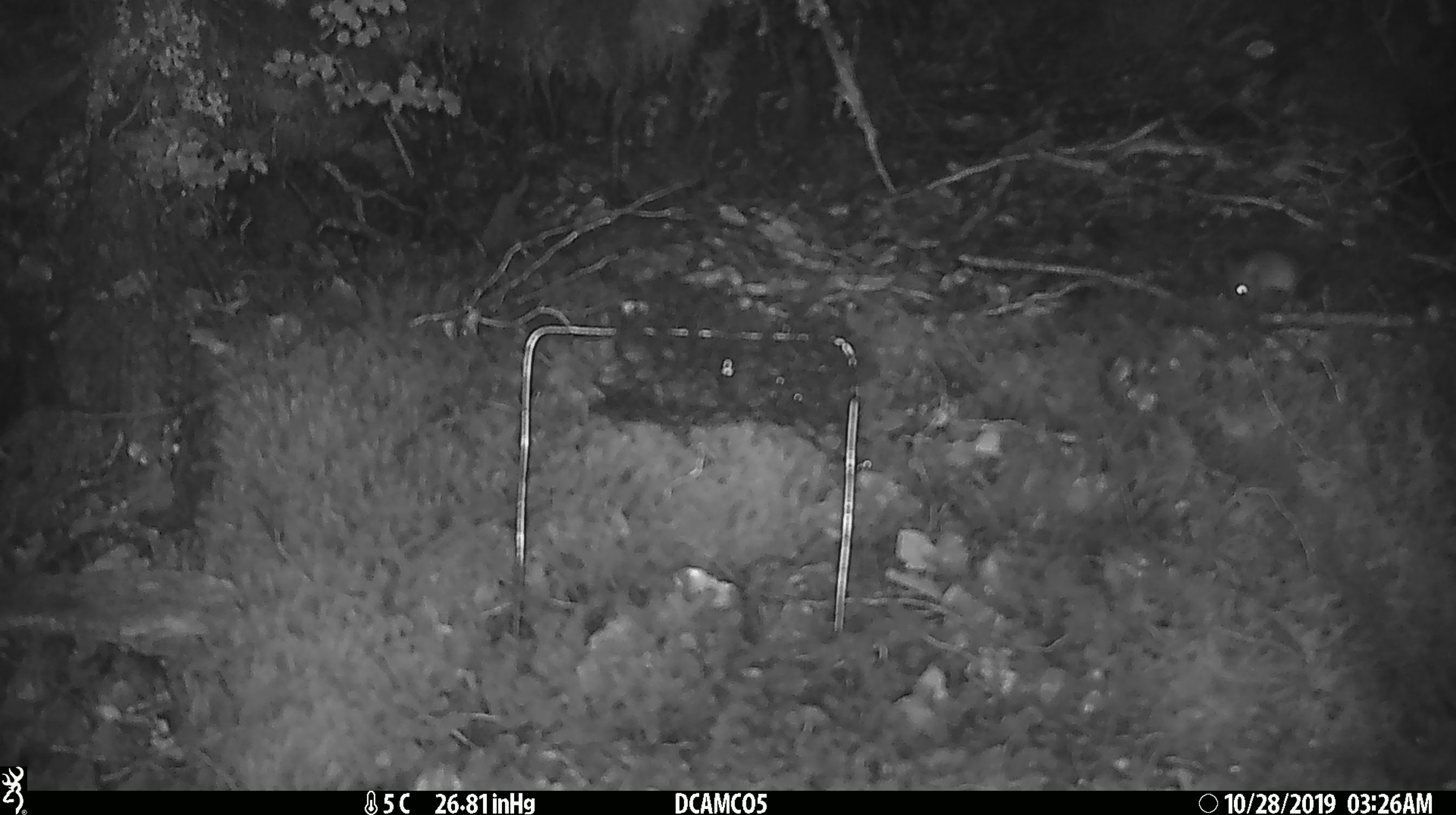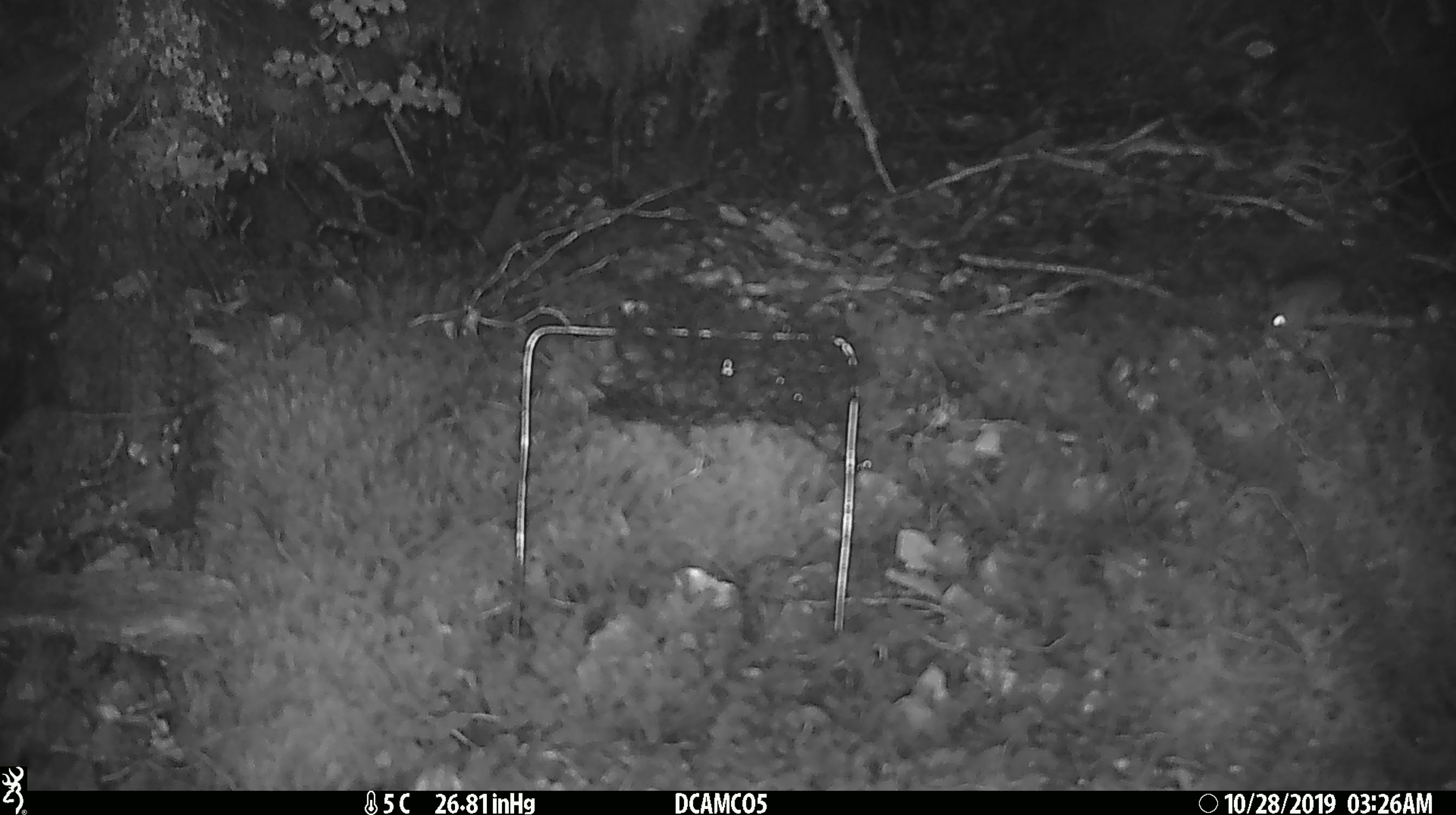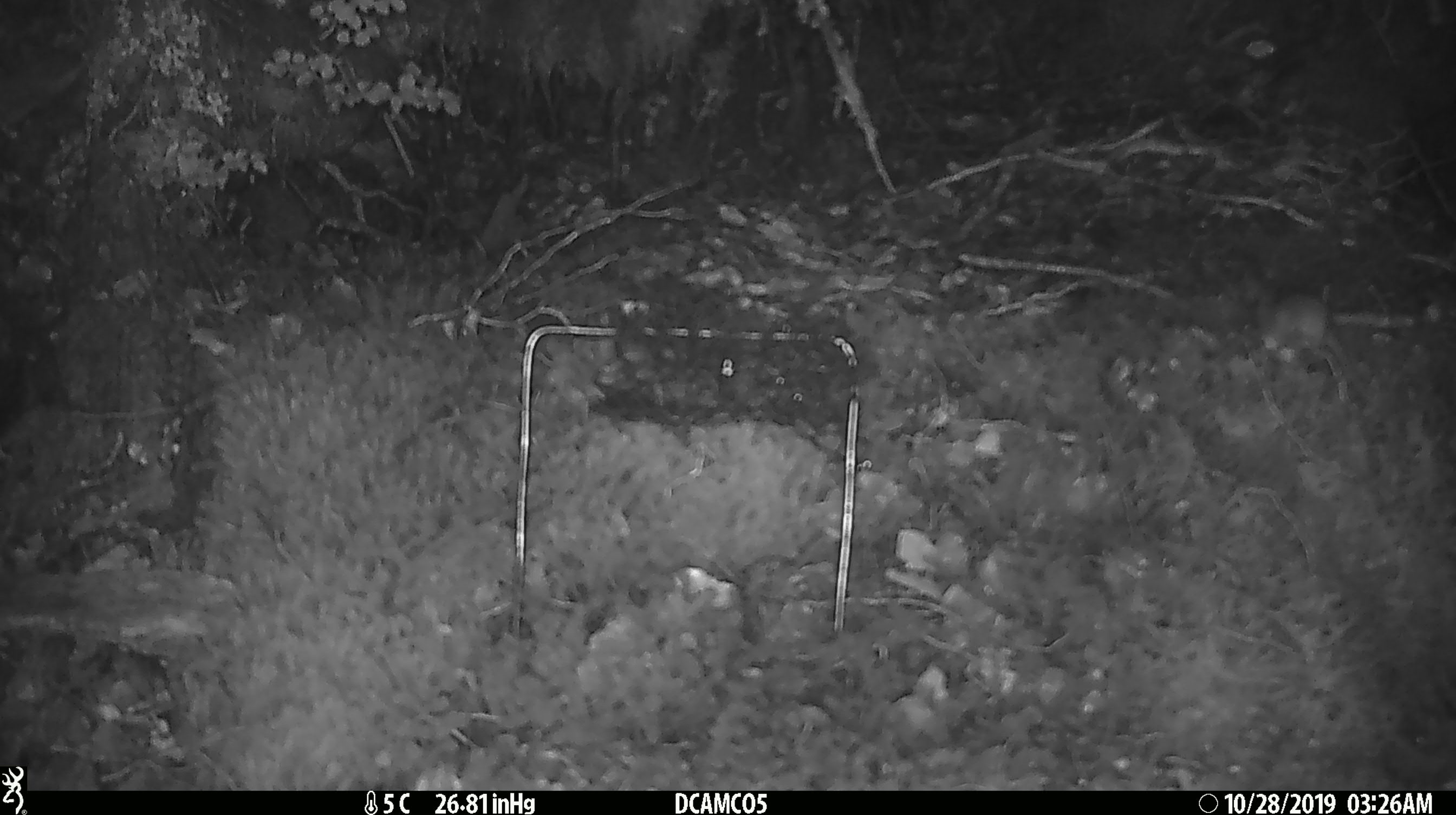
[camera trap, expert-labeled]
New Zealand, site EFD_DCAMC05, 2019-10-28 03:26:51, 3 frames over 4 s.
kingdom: Animalia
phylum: Chordata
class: Mammalia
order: Rodentia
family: Muridae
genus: Mus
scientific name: Mus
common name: mouse